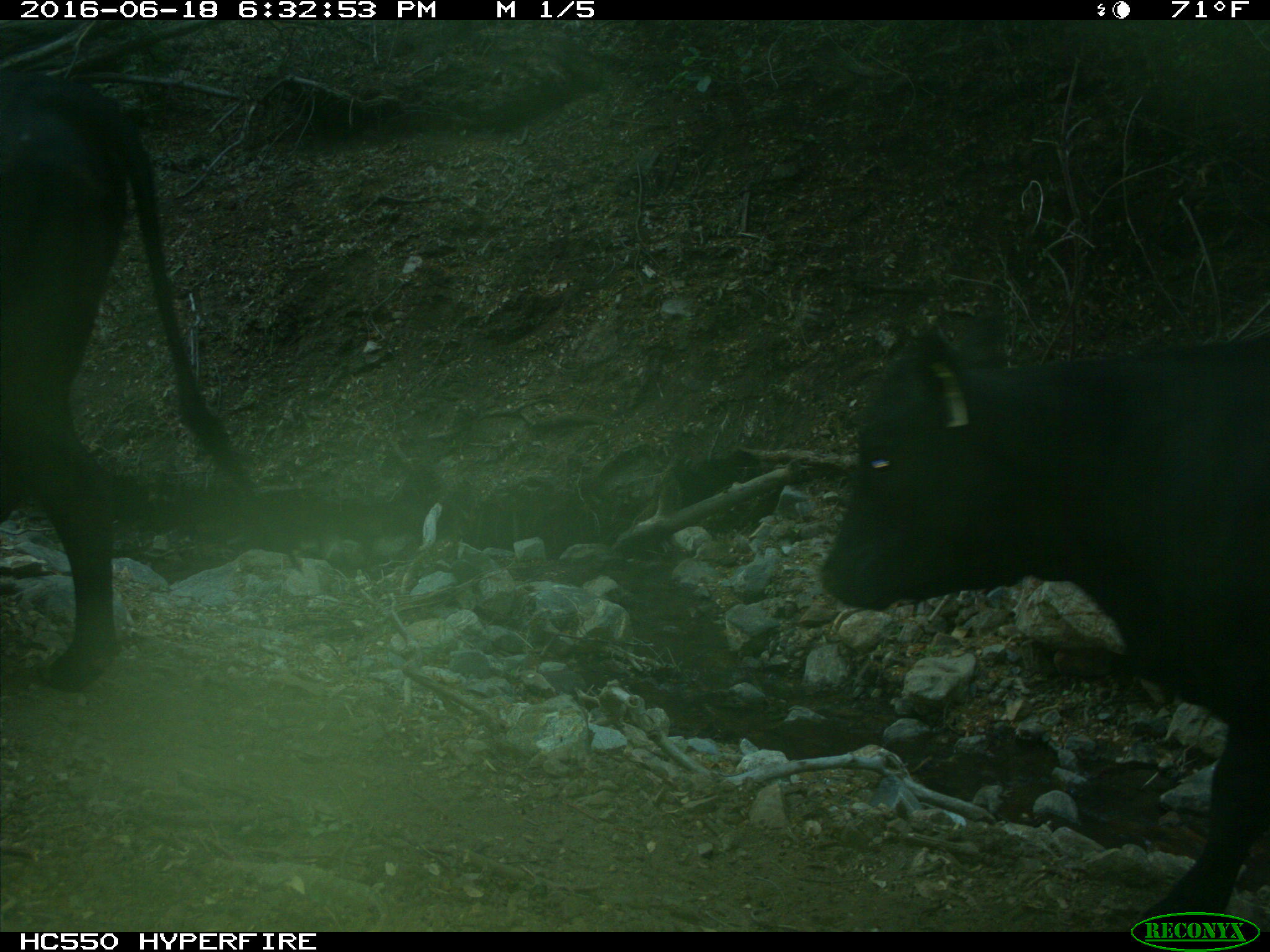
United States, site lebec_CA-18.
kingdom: Animalia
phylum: Chordata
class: Mammalia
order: Artiodactyla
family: Bovidae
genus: Bos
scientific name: Bos taurus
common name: domestic cow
Bos taurus (domestic cow).